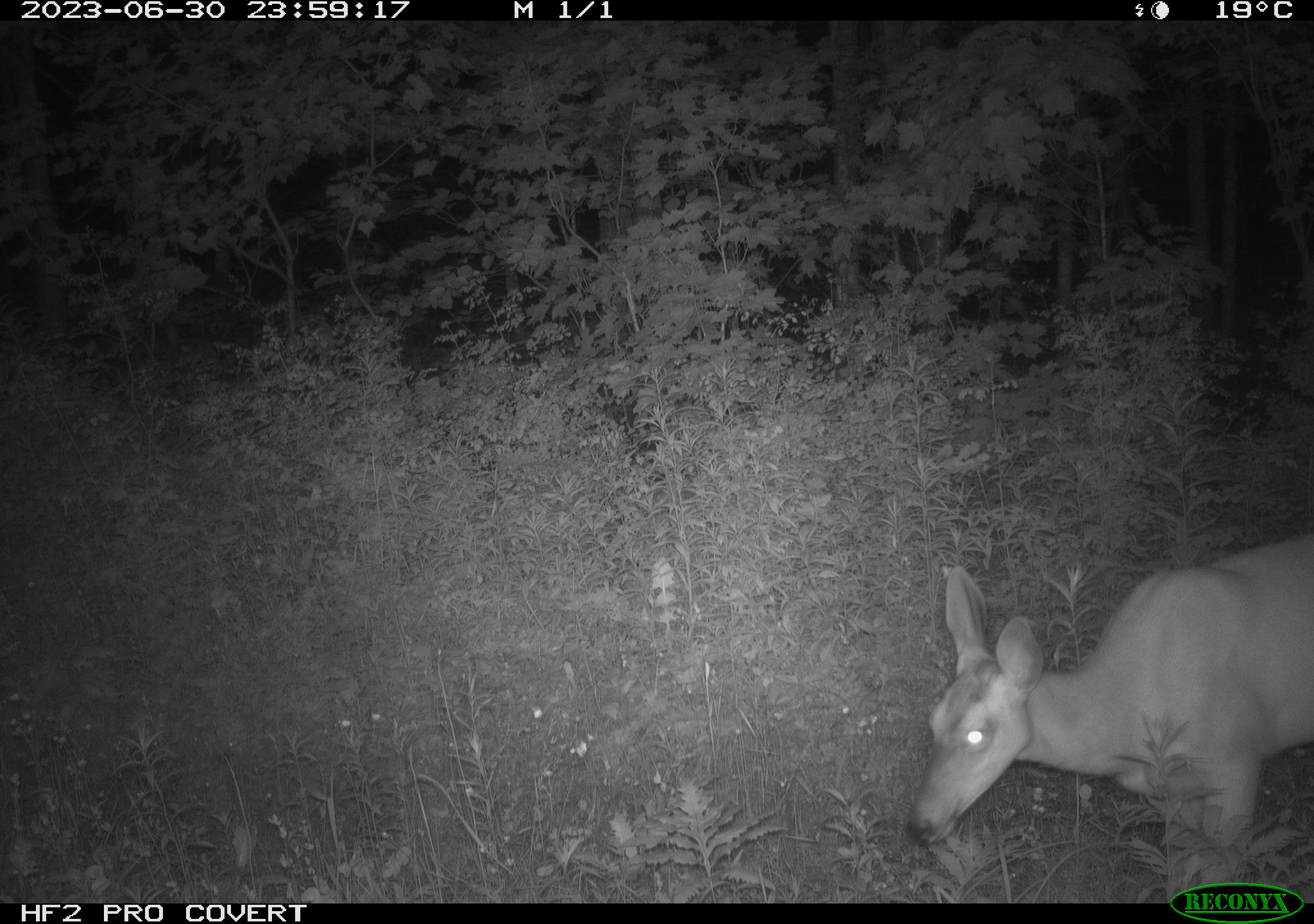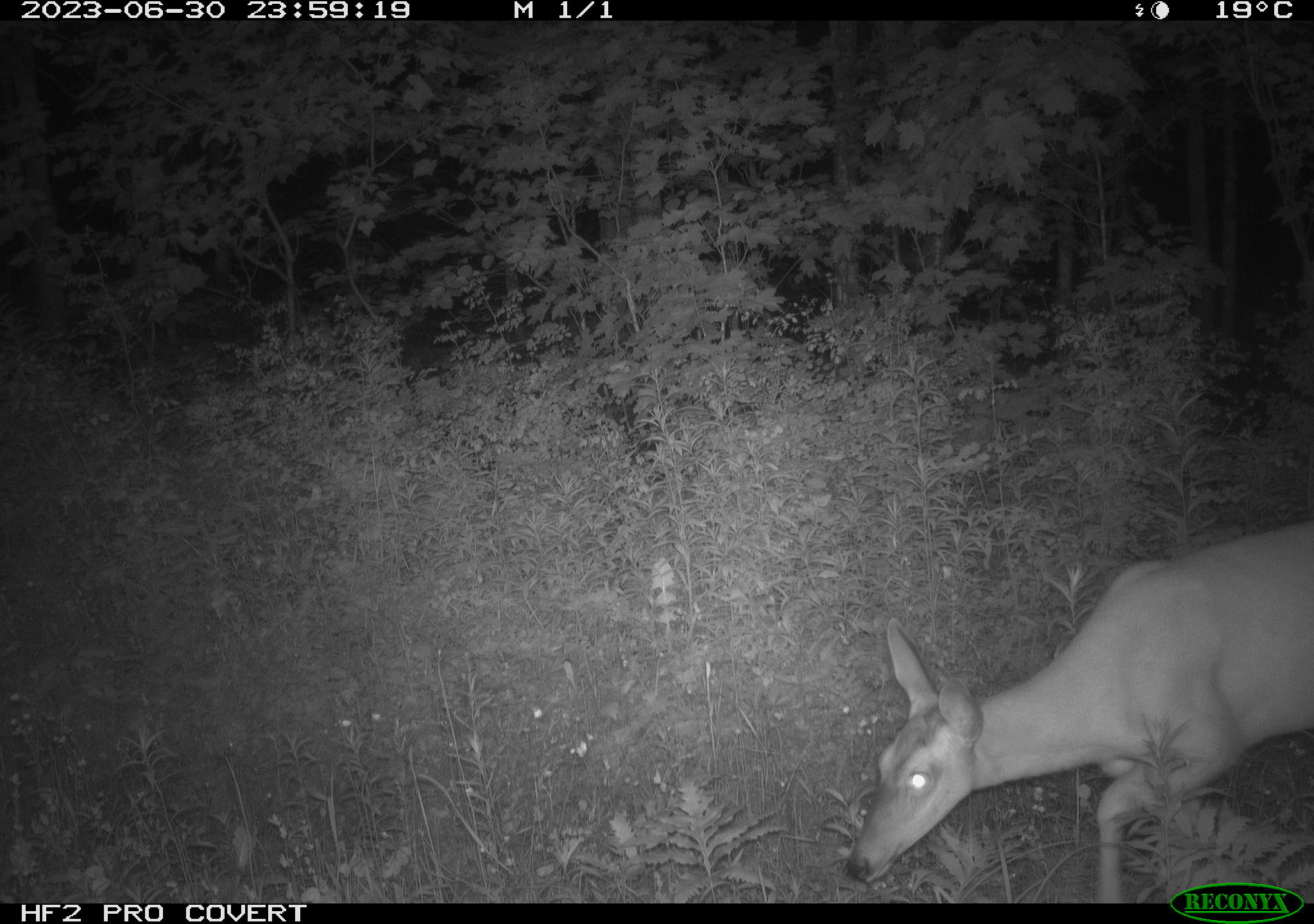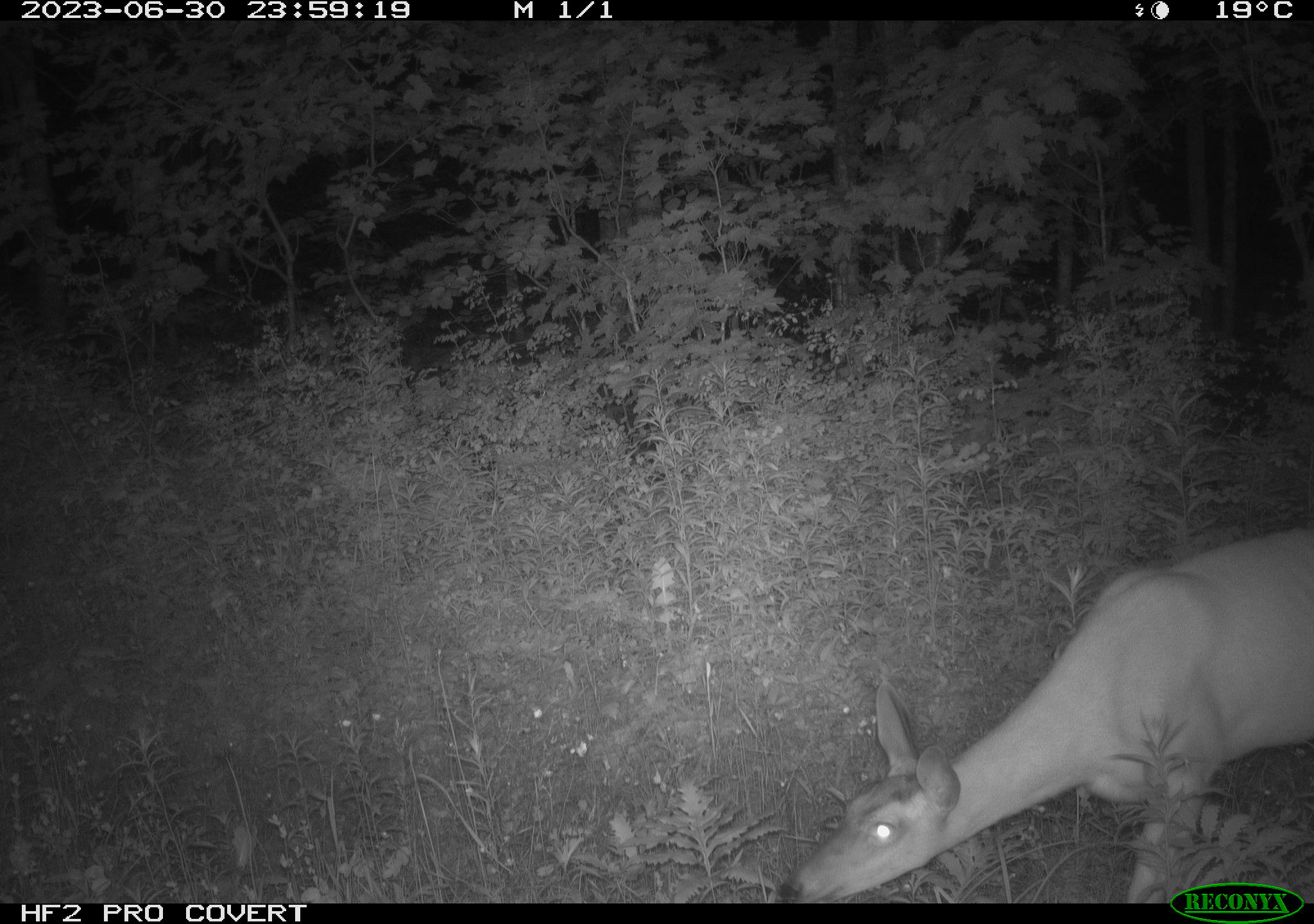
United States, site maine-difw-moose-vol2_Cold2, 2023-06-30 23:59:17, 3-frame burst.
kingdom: Animalia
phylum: Chordata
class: Mammalia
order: Artiodactyla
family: Cervidae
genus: Odocoileus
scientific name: Odocoileus virginianus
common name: white-tailed deer